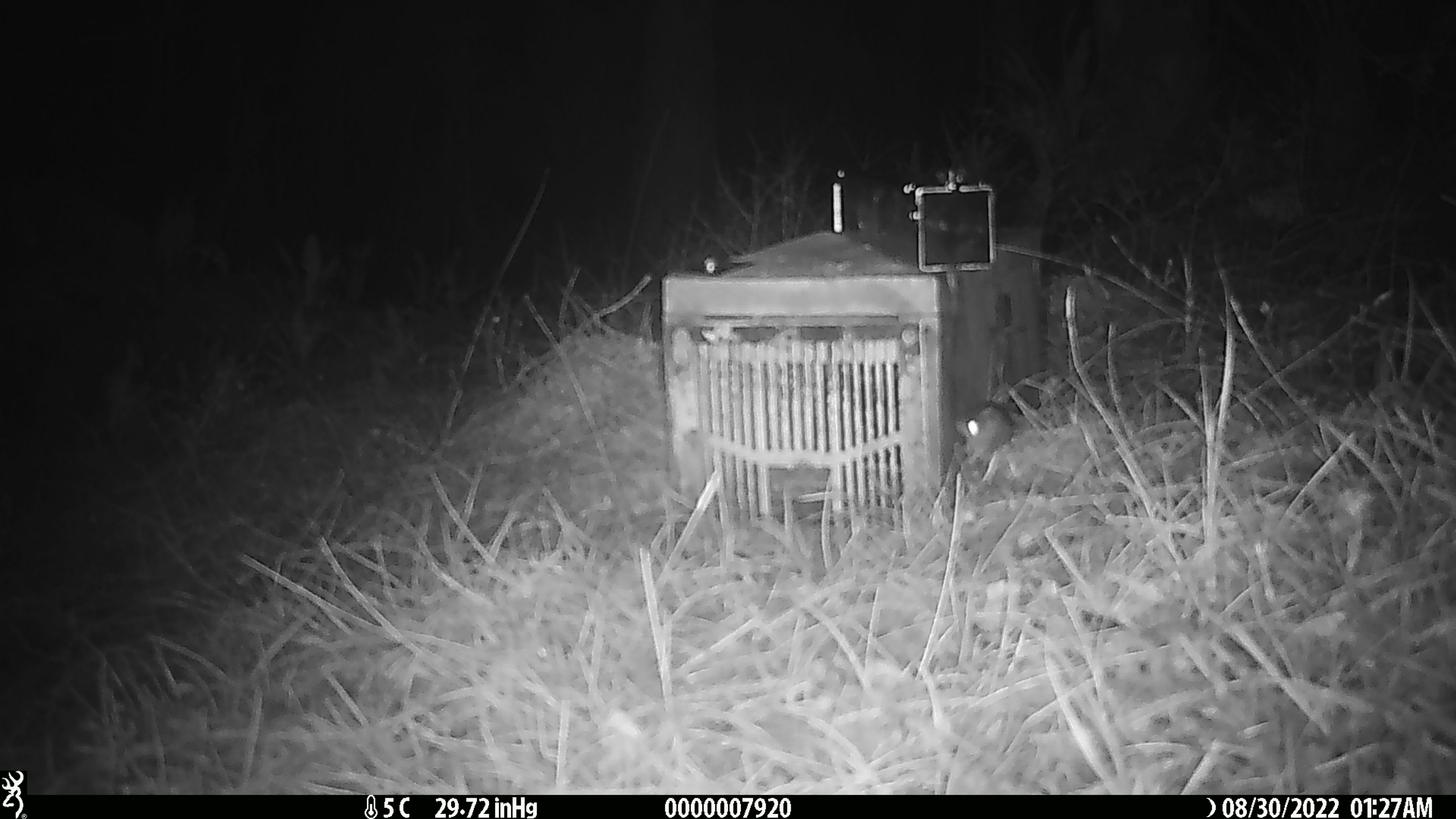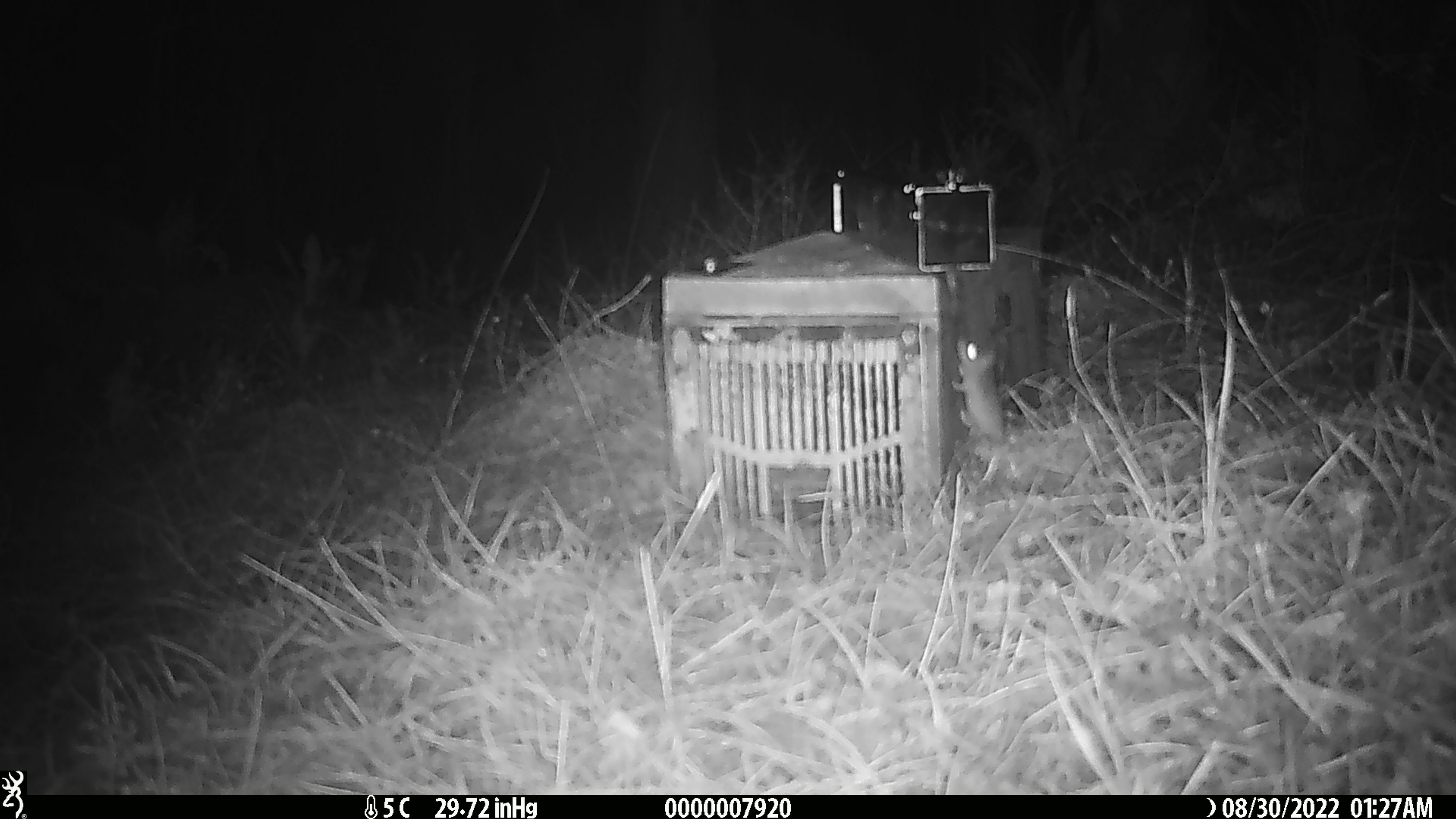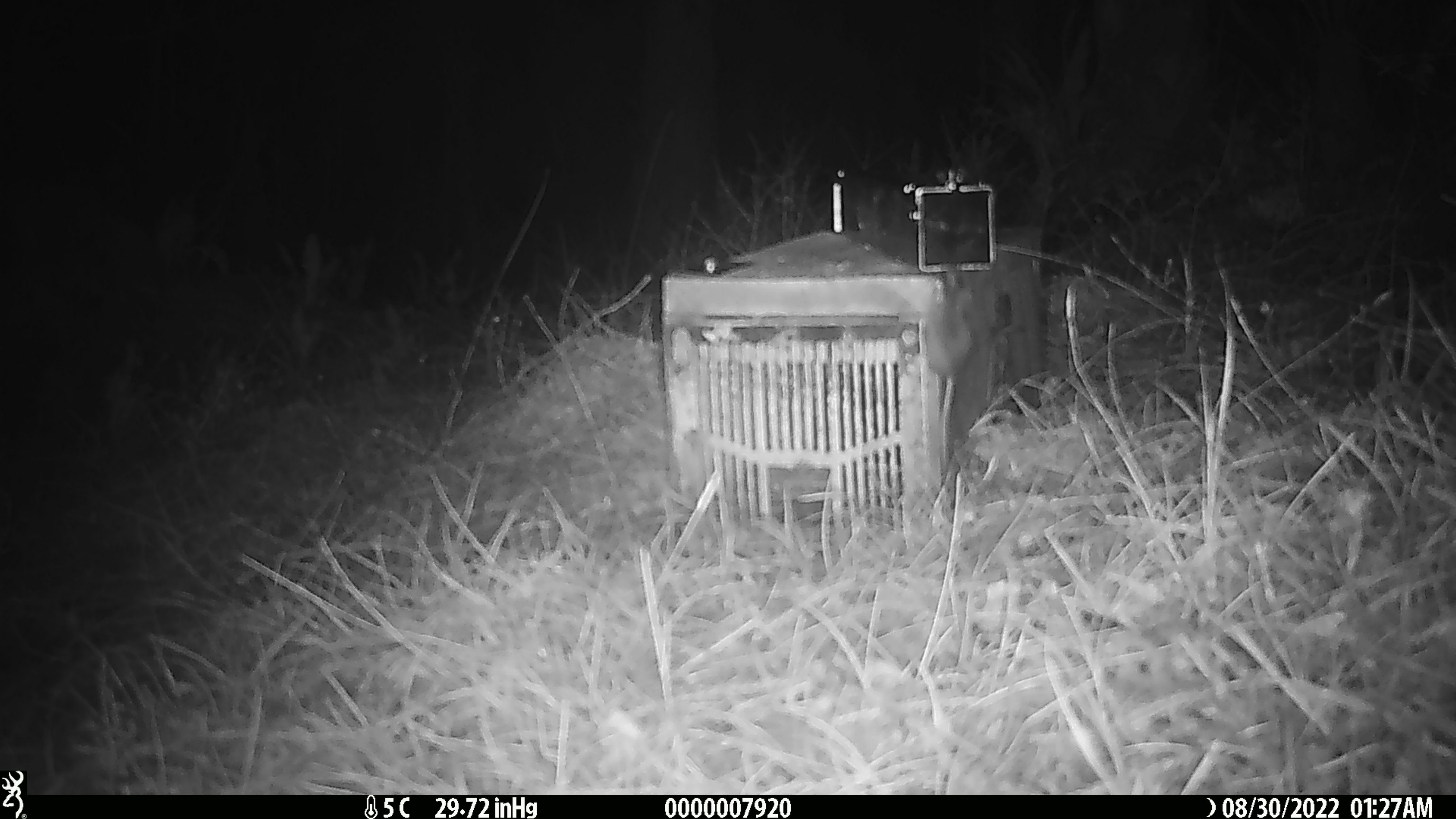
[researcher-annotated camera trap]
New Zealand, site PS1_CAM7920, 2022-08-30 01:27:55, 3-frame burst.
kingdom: Animalia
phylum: Chordata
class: Mammalia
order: Rodentia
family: Muridae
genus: Mus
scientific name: Mus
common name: mouse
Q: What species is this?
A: Mouse (Mus).